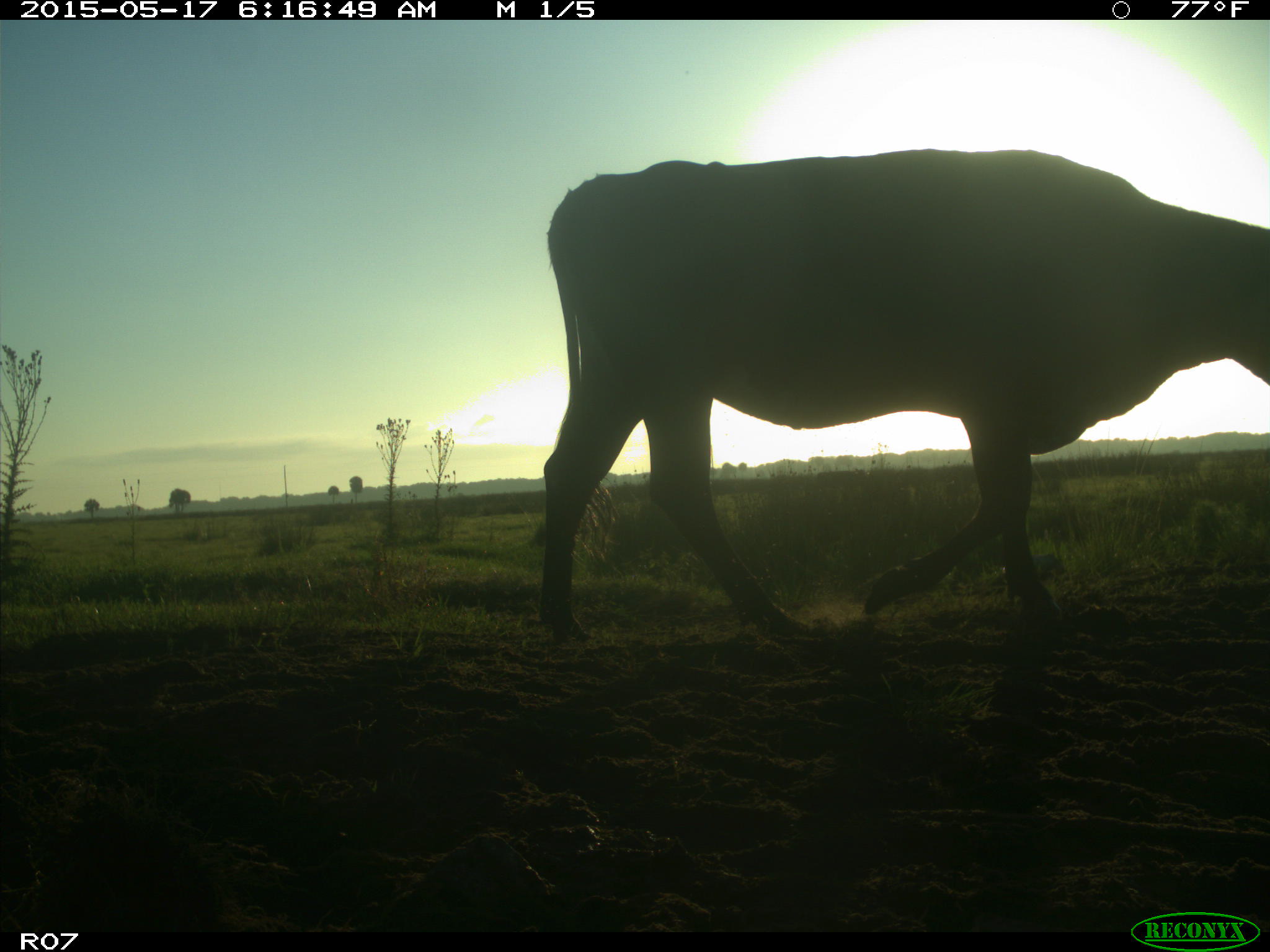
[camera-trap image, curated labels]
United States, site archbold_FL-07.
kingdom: Animalia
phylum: Chordata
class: Mammalia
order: Artiodactyla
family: Bovidae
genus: Bos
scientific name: Bos taurus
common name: domestic cow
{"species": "Bos taurus (domestic cow)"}